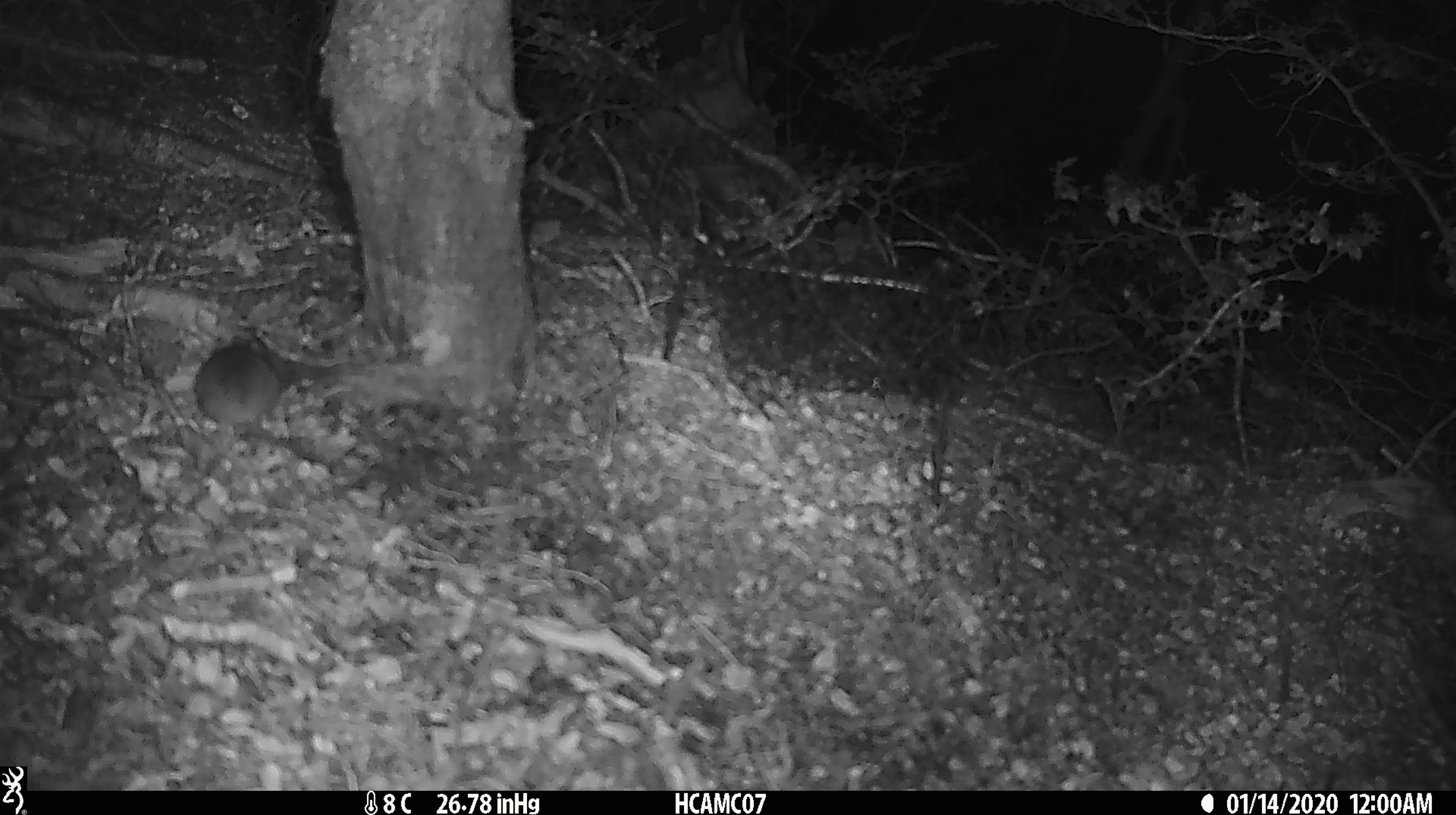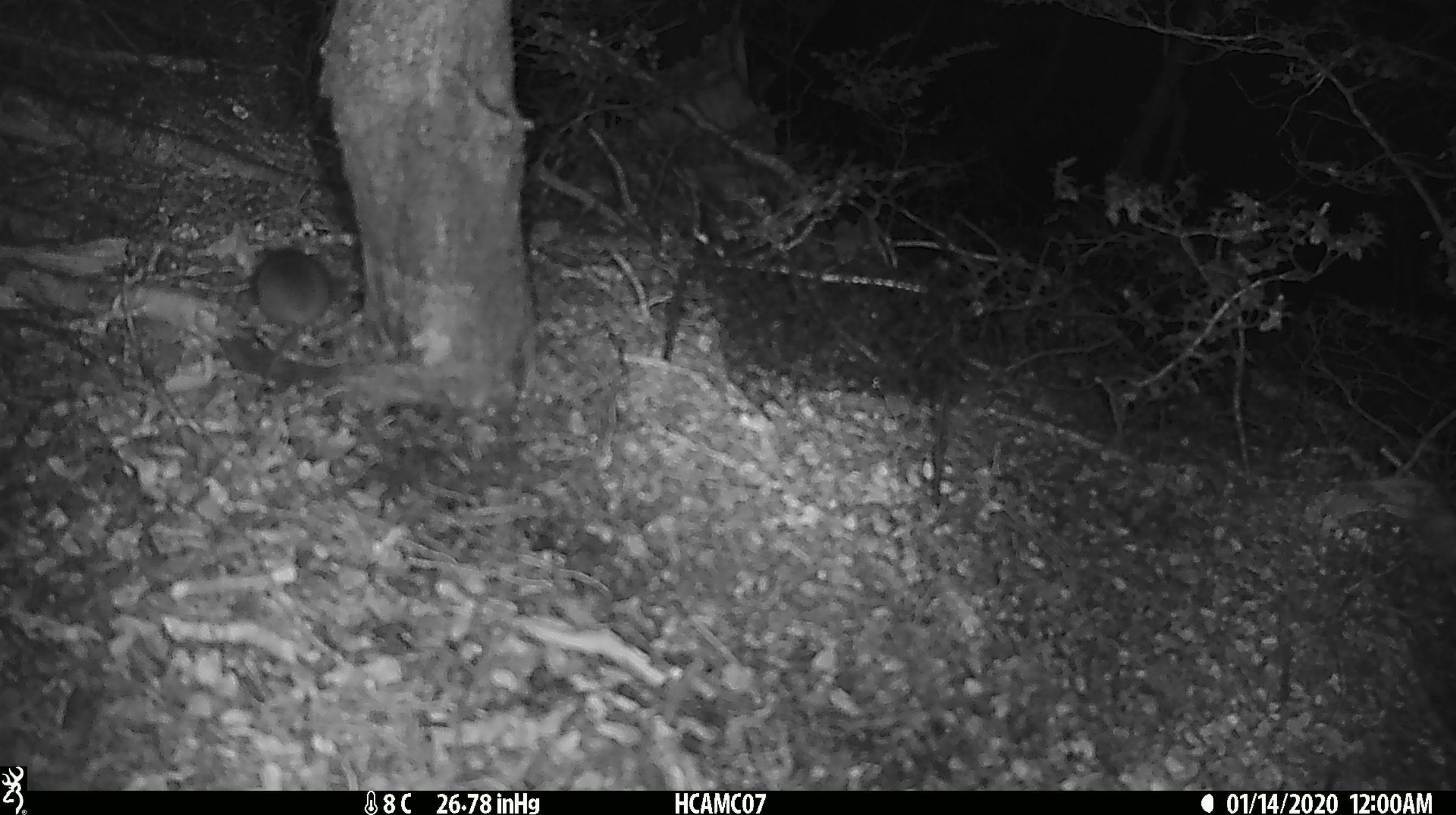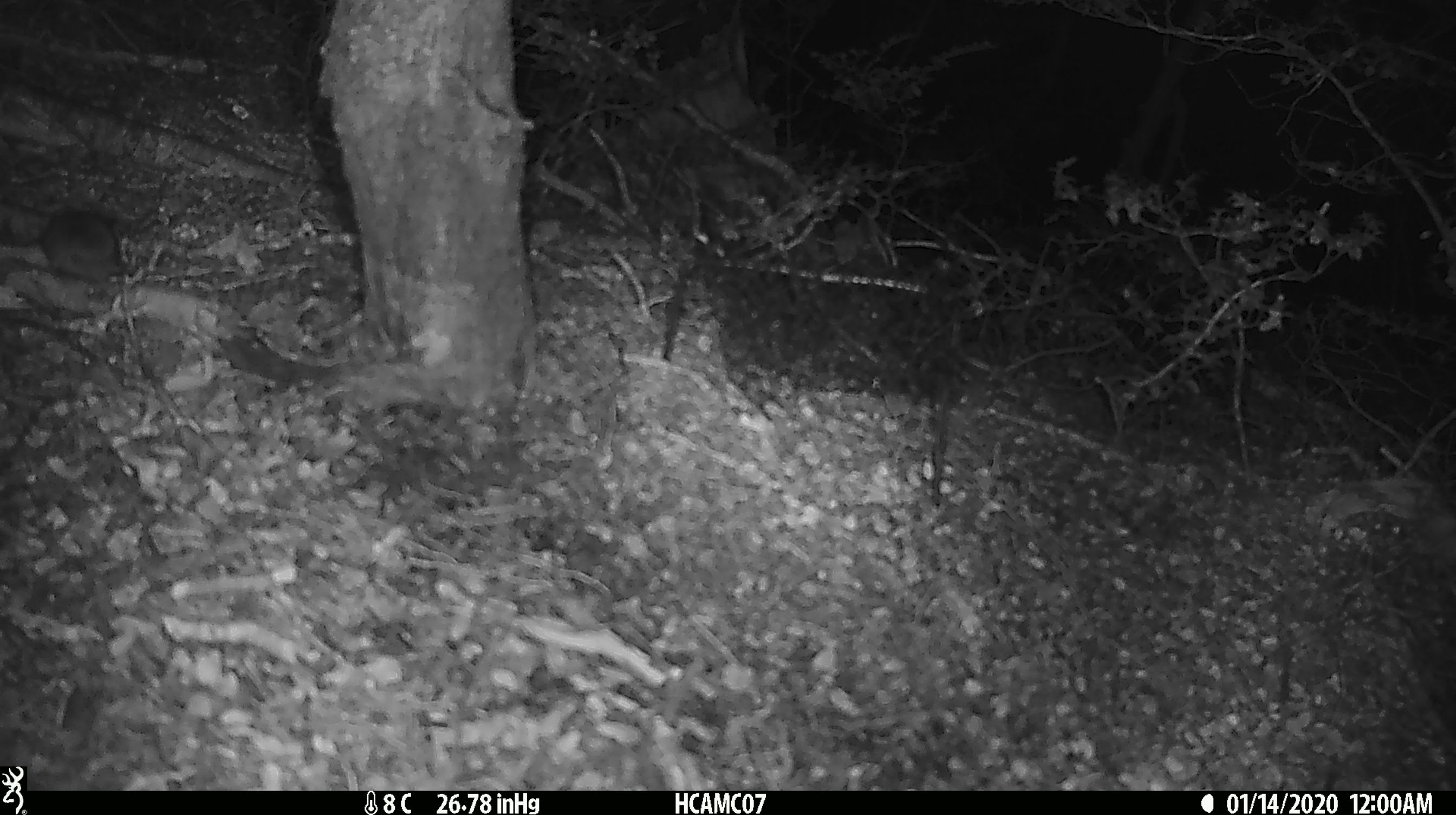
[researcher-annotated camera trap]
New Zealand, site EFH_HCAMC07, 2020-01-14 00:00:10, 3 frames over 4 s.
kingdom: Animalia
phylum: Chordata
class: Mammalia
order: Rodentia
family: Muridae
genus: Mus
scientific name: Mus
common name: mouse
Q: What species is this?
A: Mouse (Mus).